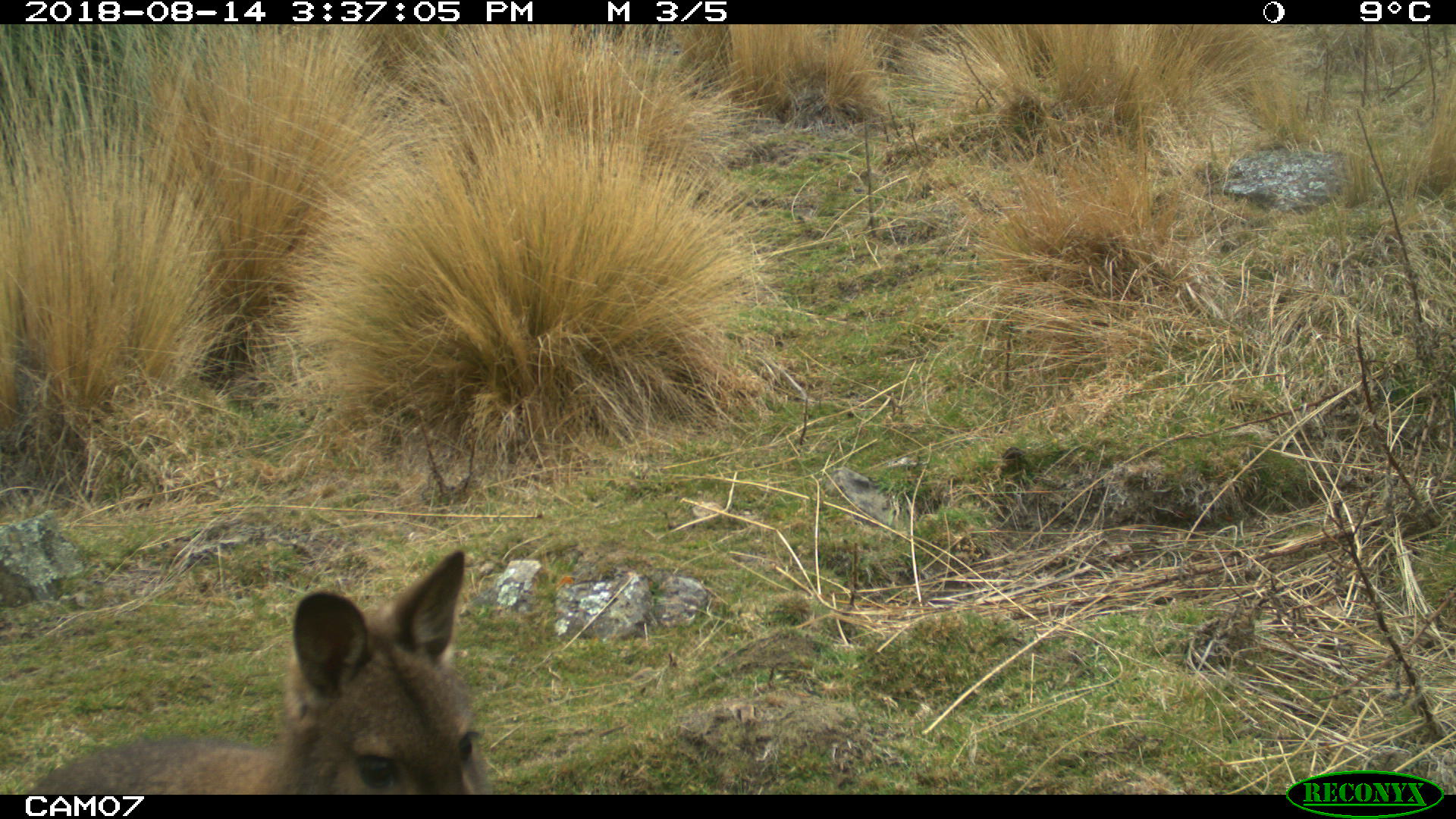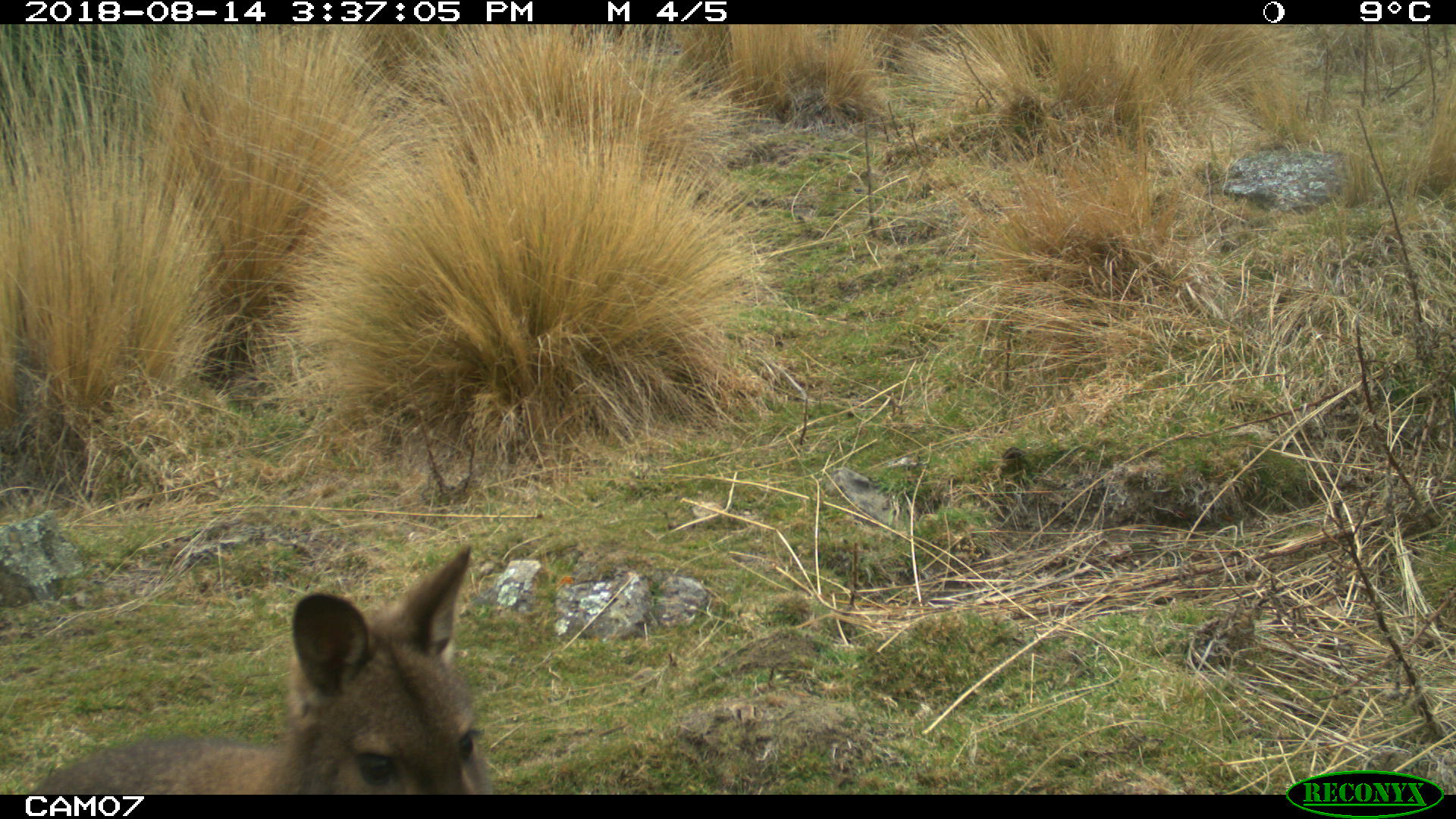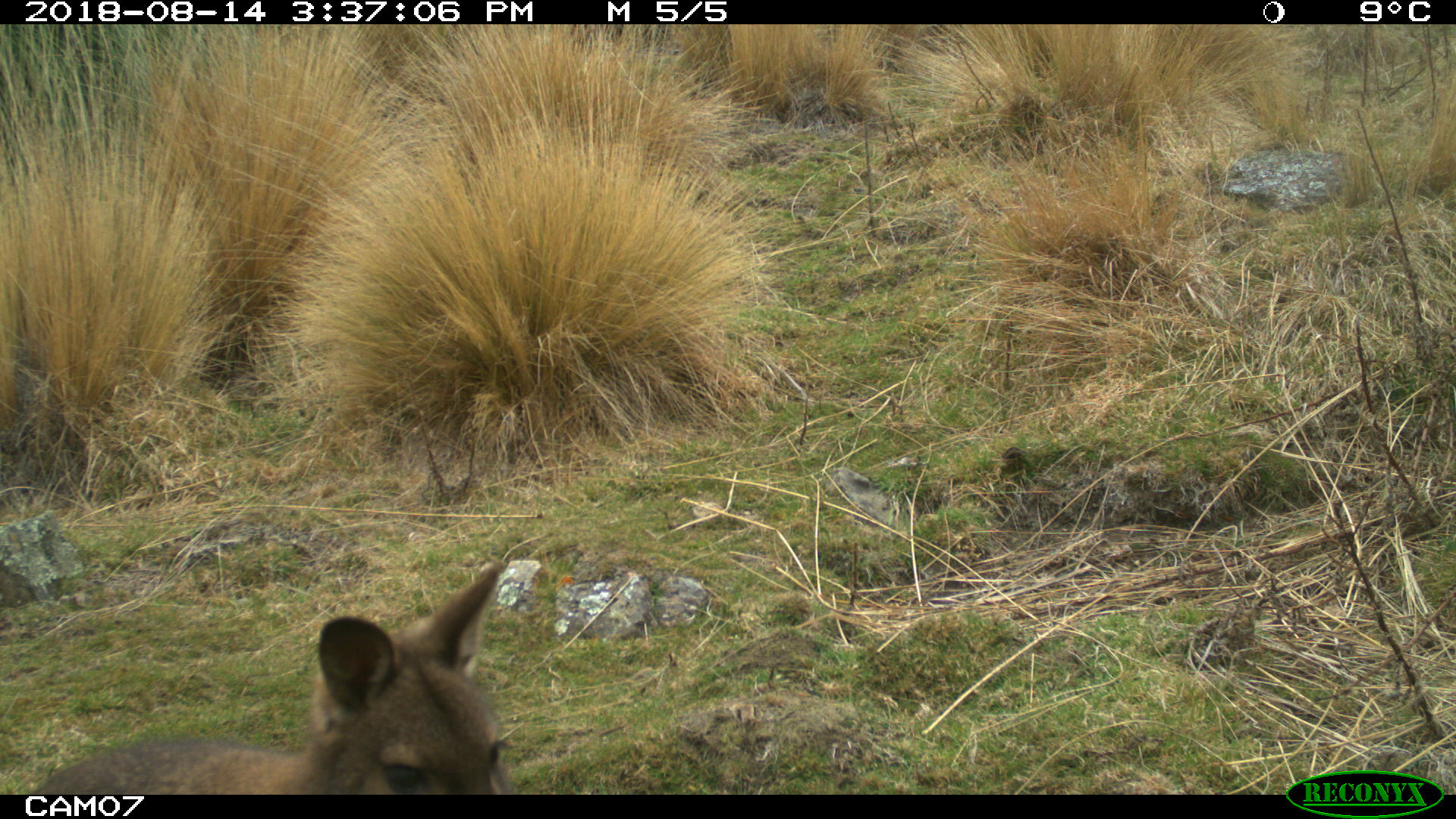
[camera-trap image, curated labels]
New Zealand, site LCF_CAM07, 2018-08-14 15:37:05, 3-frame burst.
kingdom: Animalia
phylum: Chordata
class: Mammalia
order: Diprotodontia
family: Macropodidae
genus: Notamacropus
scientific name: Notamacropus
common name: wallaby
Wallaby (Notamacropus).